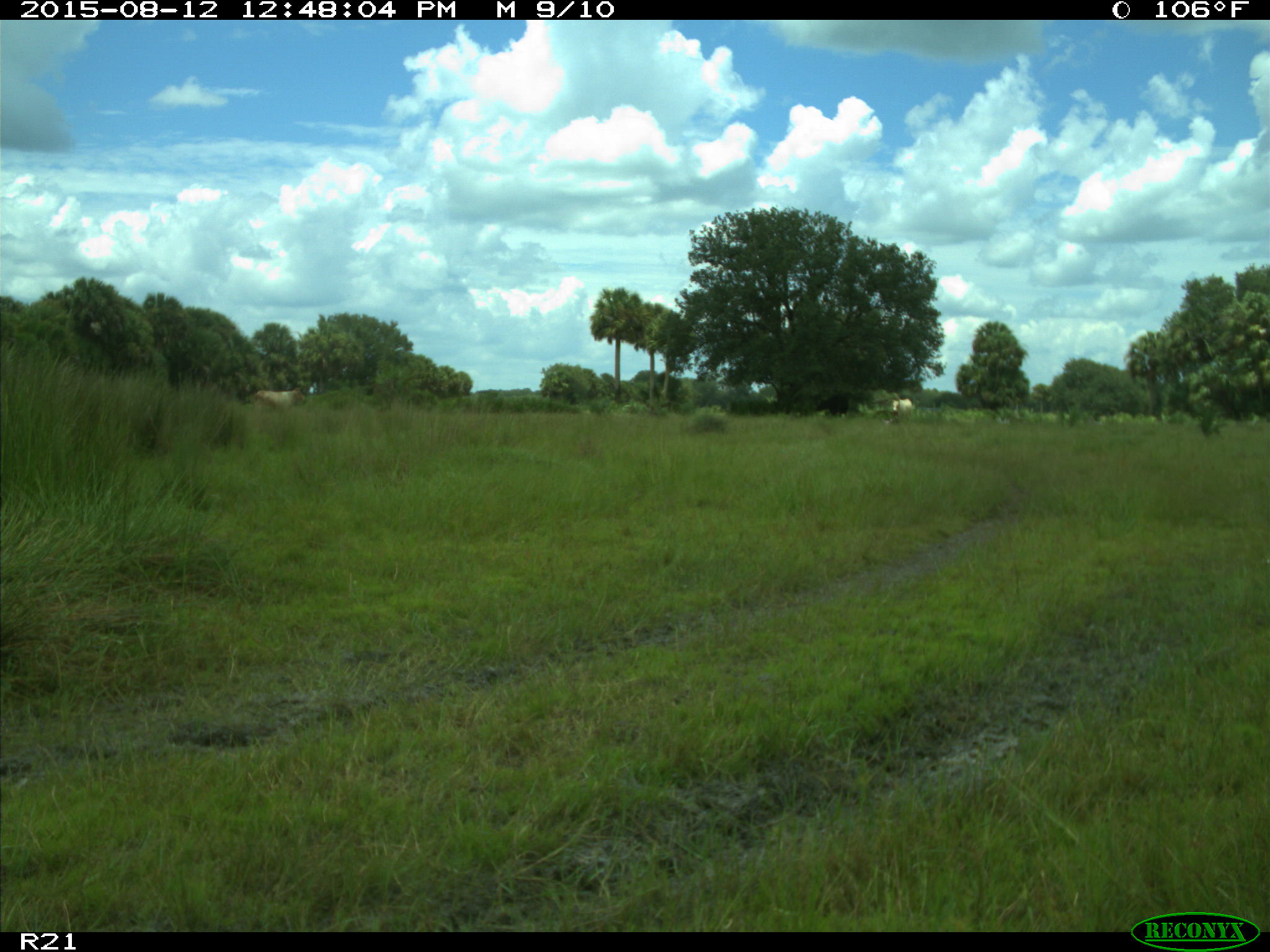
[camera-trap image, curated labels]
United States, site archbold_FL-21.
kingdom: Animalia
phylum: Chordata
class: Mammalia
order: Artiodactyla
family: Bovidae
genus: Bos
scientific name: Bos taurus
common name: domestic cow